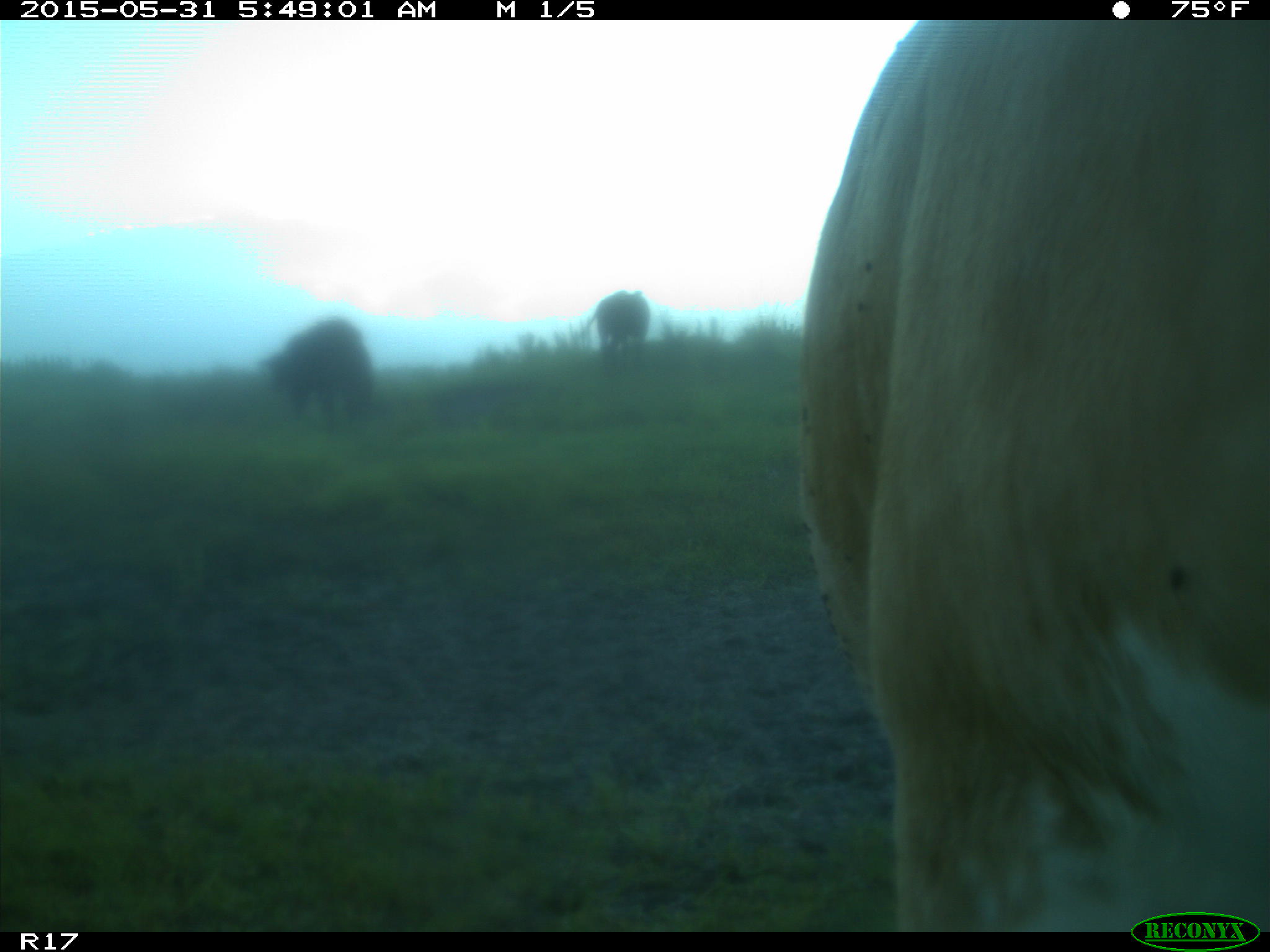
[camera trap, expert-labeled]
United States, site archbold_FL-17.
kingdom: Animalia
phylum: Chordata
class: Mammalia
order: Artiodactyla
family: Bovidae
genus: Bos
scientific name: Bos taurus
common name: domestic cow